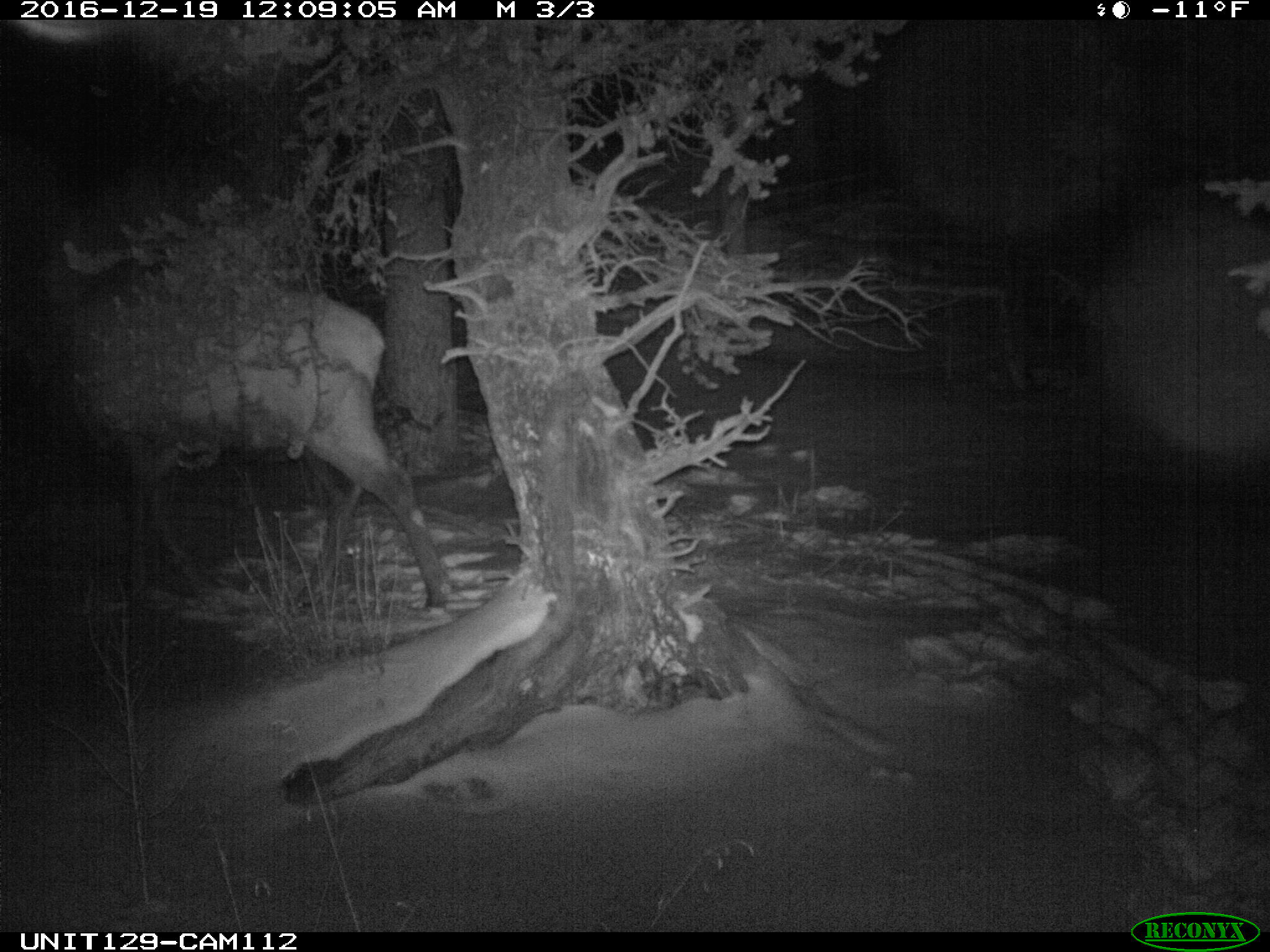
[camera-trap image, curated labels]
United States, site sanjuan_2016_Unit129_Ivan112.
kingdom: Animalia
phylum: Chordata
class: Mammalia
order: Artiodactyla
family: Cervidae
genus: Cervus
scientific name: Cervus elaphus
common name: red deer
Cervus elaphus (red deer).